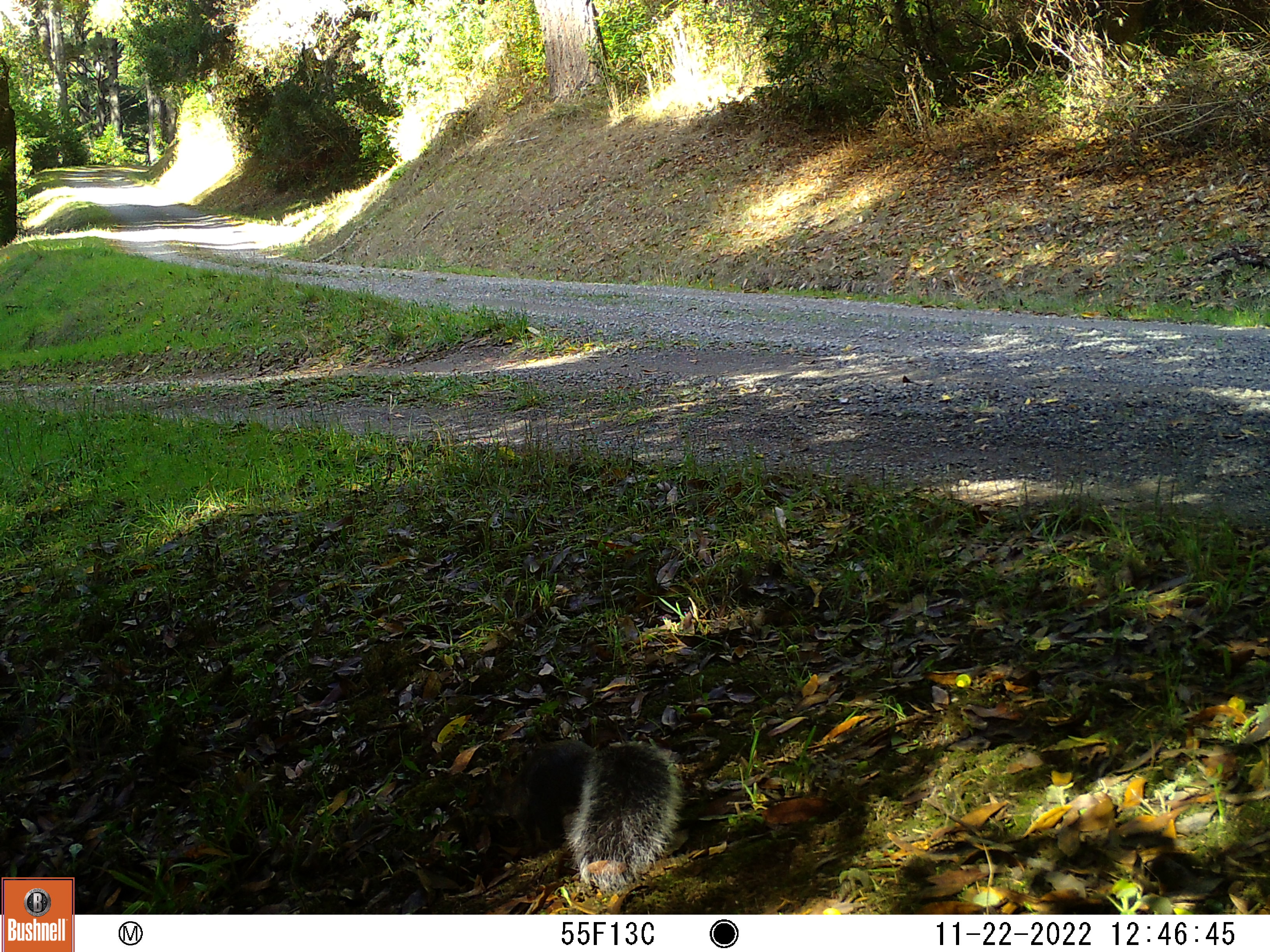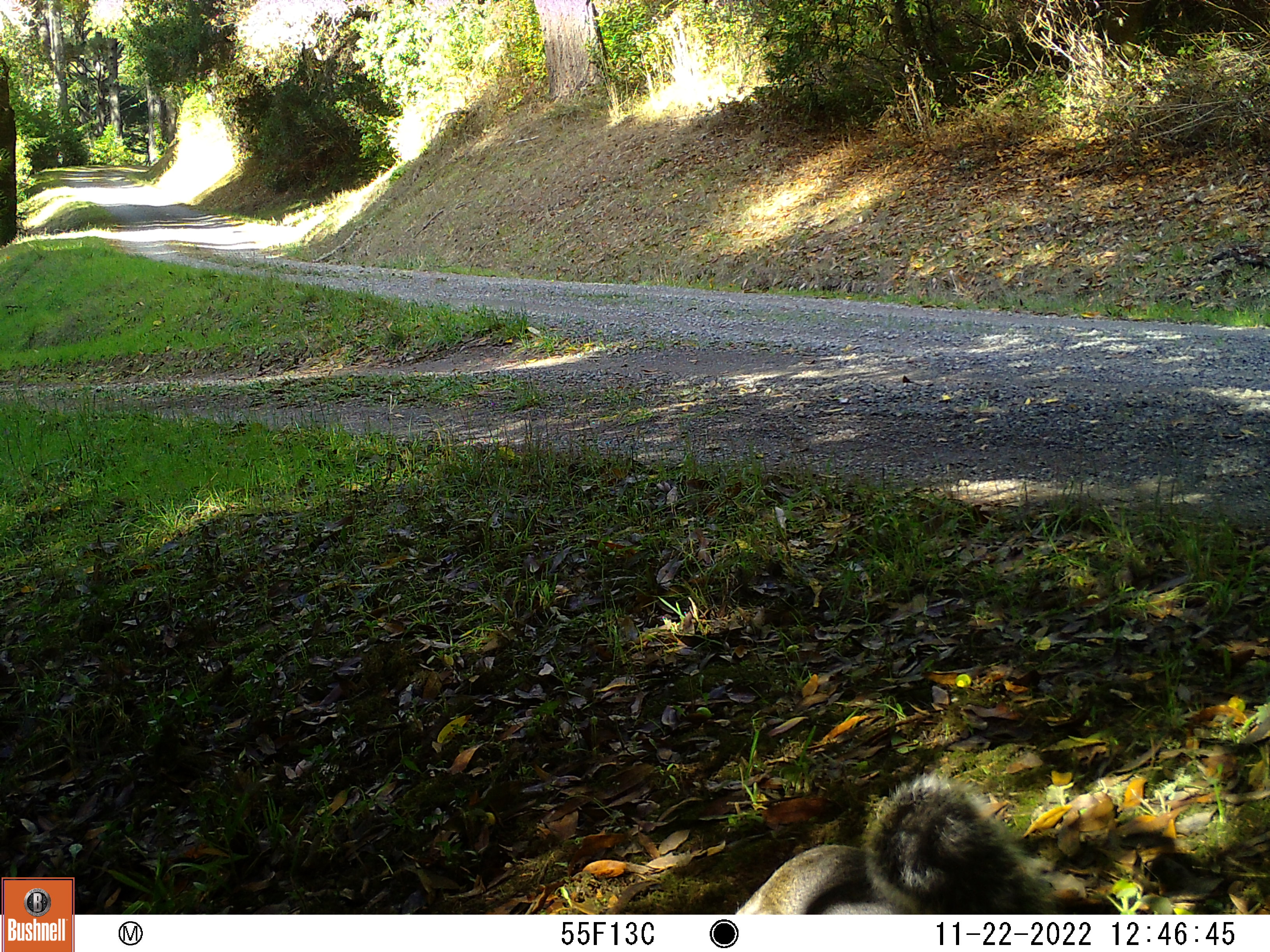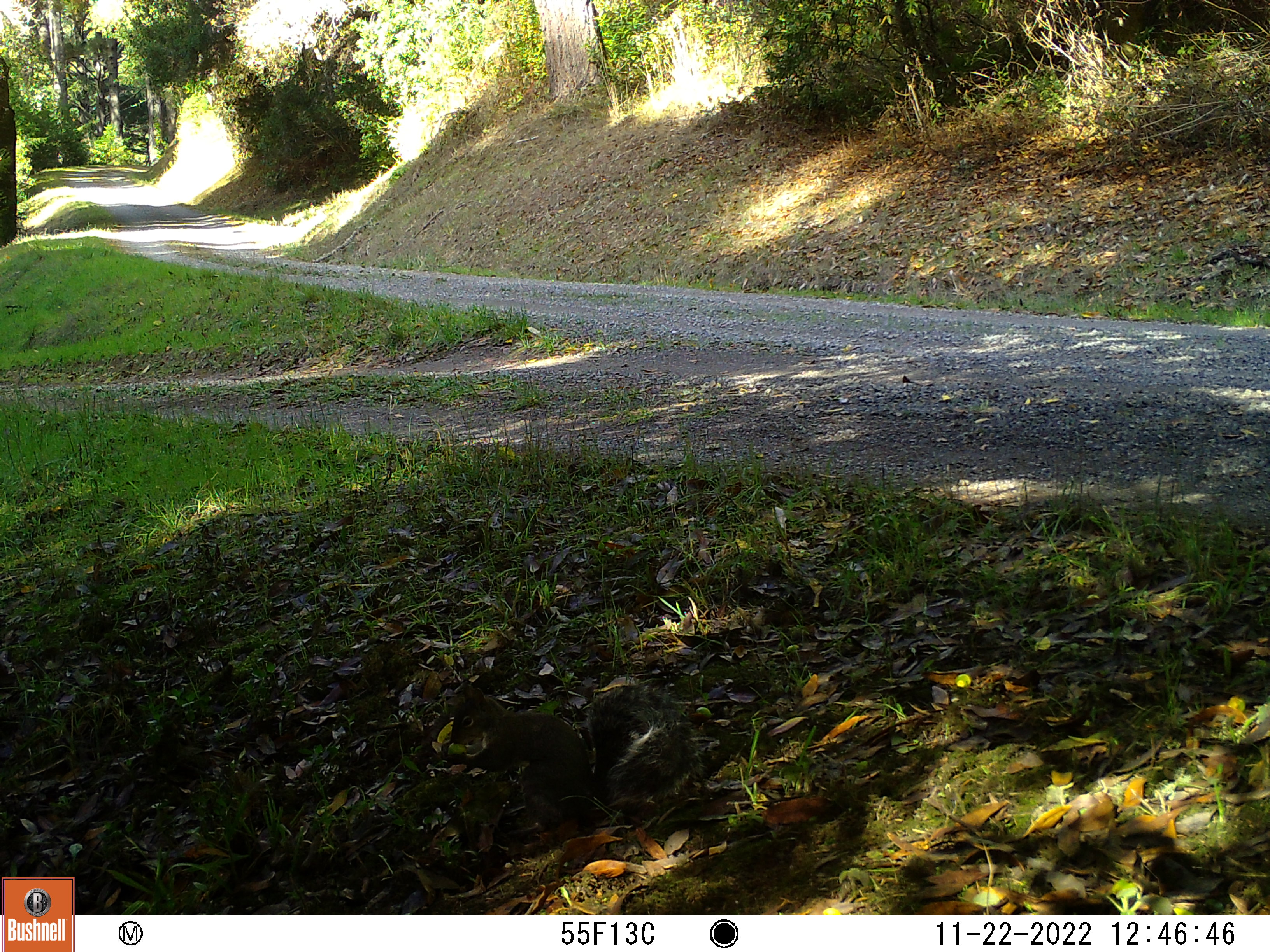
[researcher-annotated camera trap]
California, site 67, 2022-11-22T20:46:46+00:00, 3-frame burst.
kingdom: Animalia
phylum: Chordata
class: Mammalia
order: Rodentia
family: Sciuridae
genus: Sciurus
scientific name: Sciurus griseus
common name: western gray squirrel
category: western grey squirrel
Western grey squirrel (western gray squirrel) (Sciurus griseus).